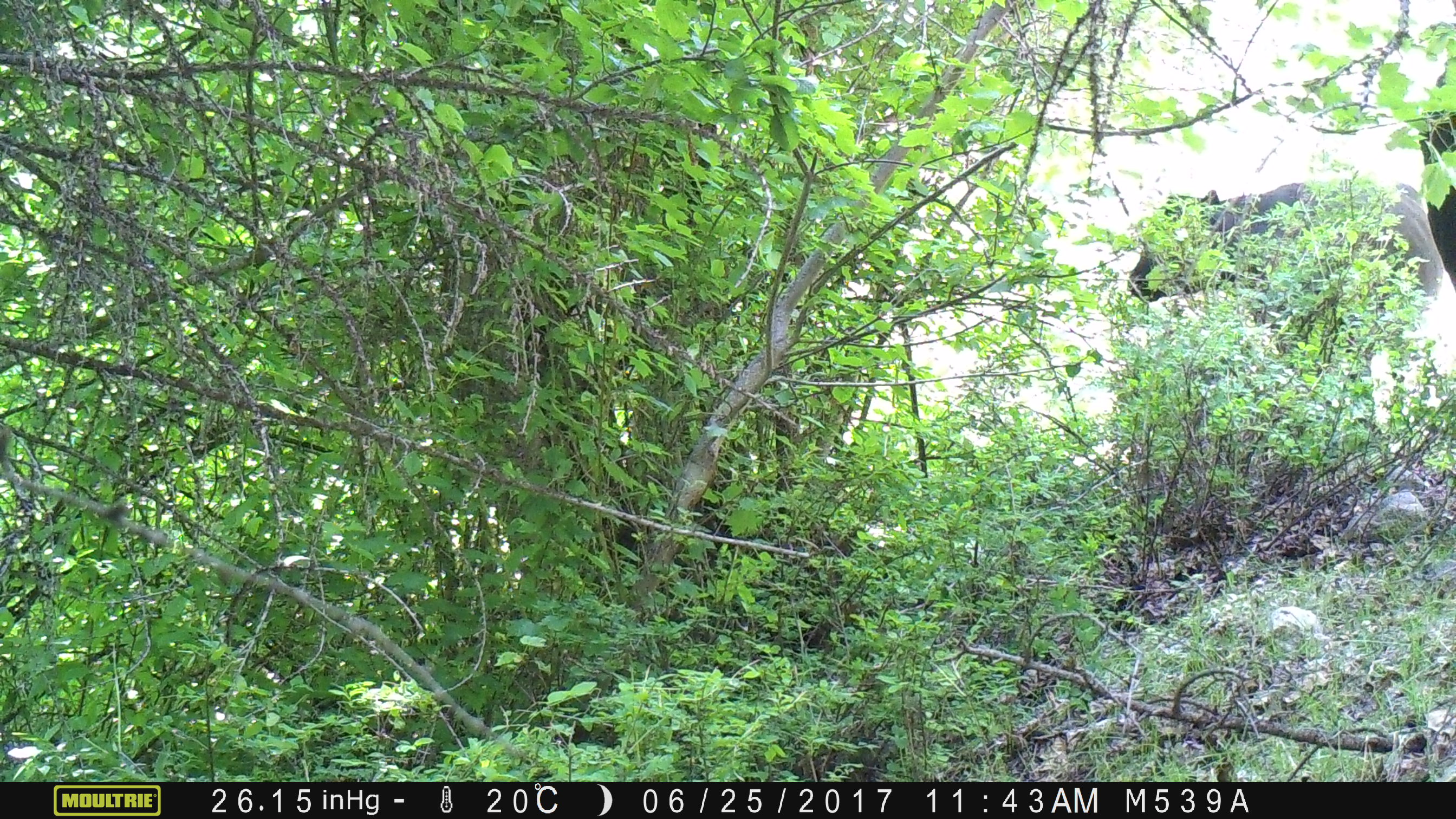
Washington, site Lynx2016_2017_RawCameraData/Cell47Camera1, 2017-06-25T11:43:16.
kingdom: Animalia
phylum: Chordata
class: Mammalia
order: Artiodactyla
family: Bovidae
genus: Bos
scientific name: Bos taurus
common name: domestic cattle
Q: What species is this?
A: Domestic cattle (Bos taurus).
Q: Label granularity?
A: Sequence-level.